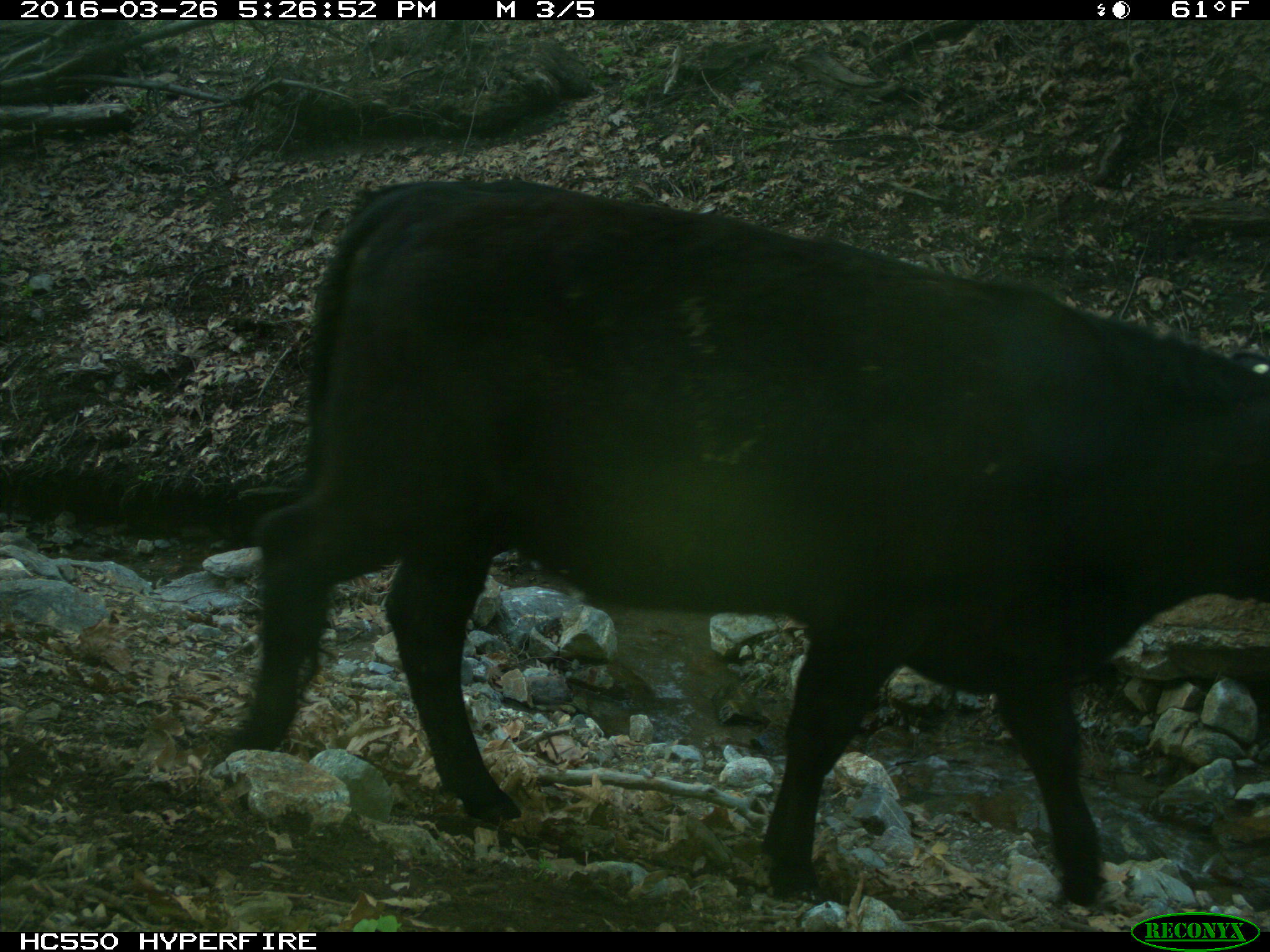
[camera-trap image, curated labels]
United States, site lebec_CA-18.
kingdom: Animalia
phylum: Chordata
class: Mammalia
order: Artiodactyla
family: Bovidae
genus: Bos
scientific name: Bos taurus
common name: domestic cow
Bos taurus (domestic cow).